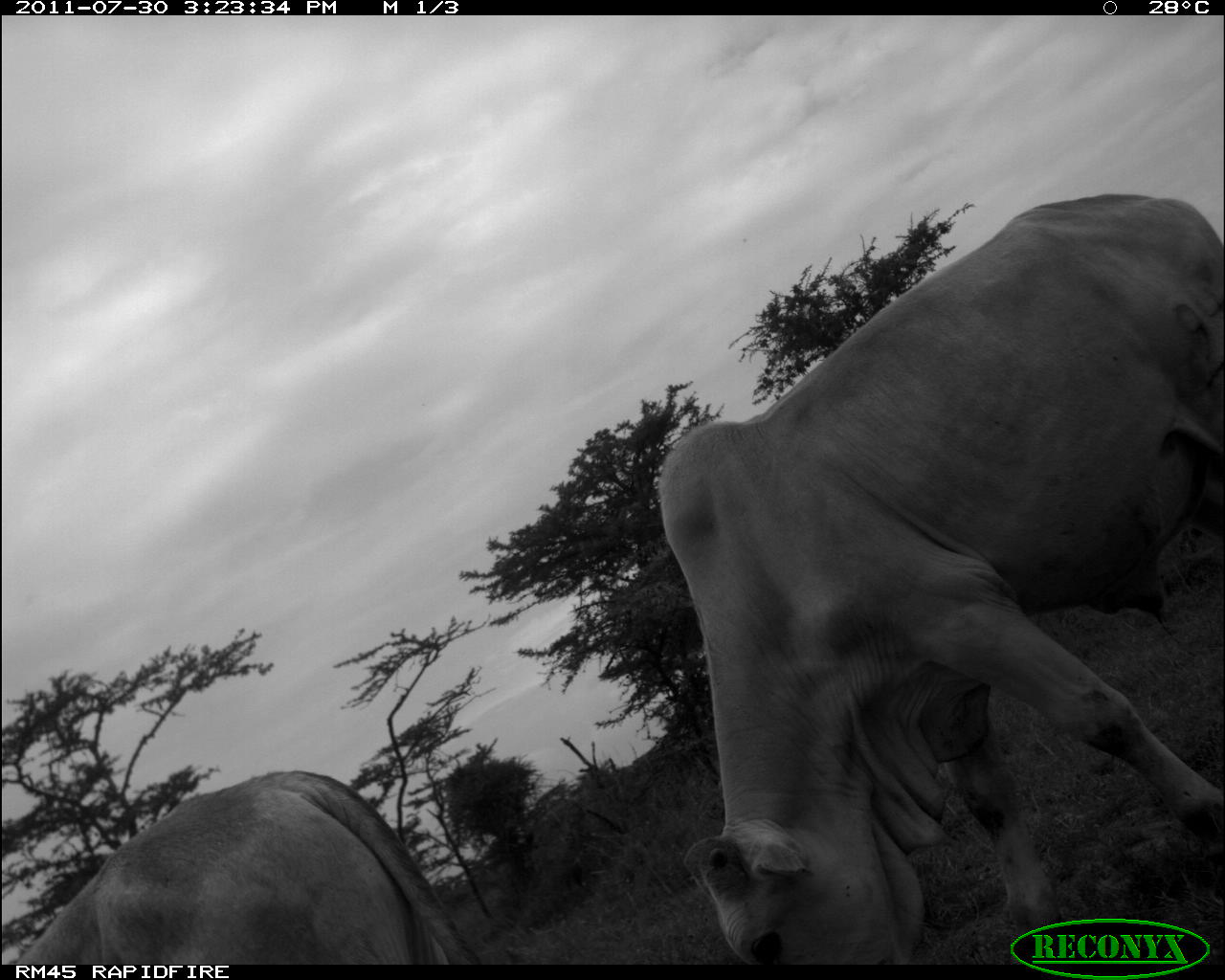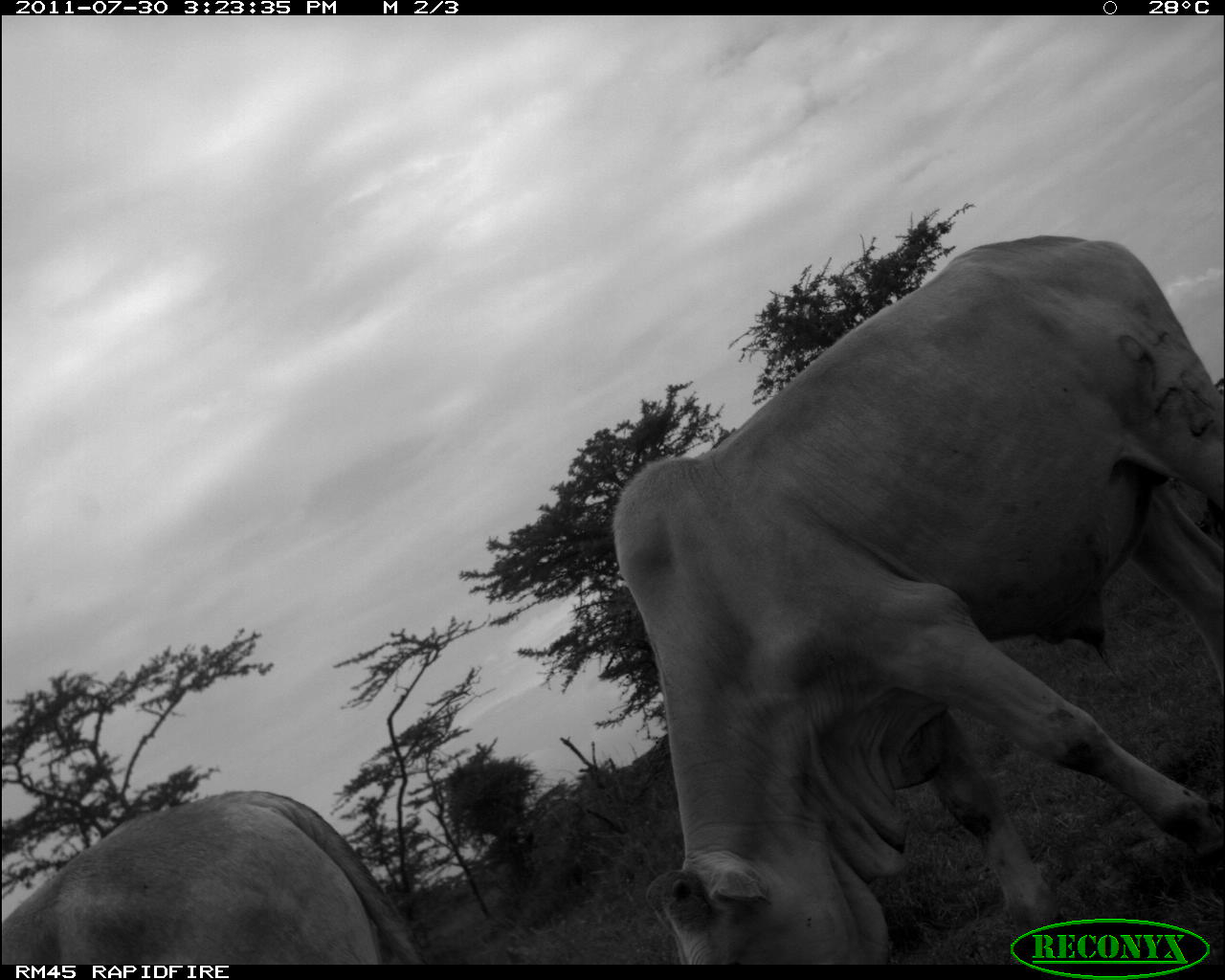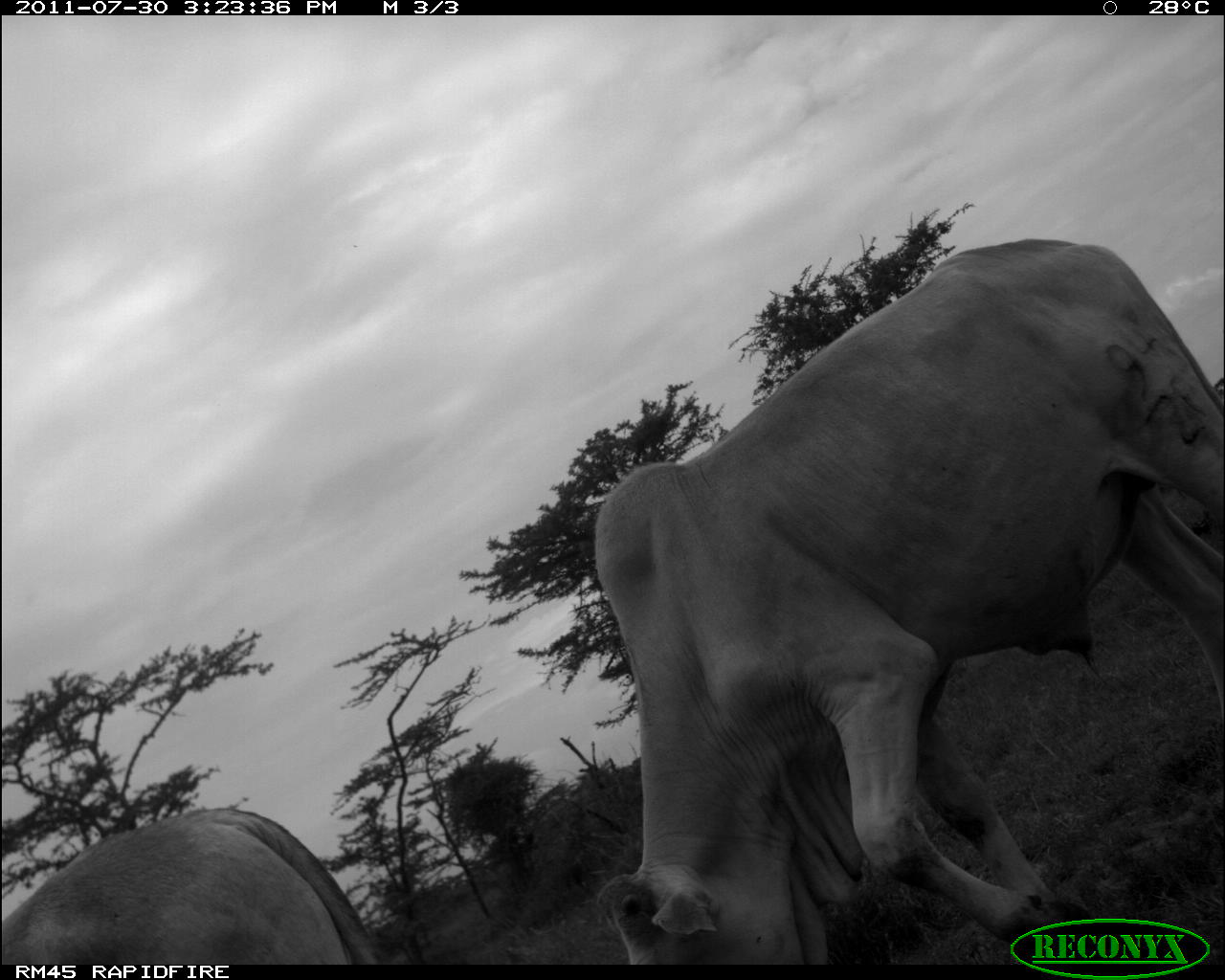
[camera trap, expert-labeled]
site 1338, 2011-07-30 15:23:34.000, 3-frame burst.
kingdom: Animalia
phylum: Chordata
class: Mammalia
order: Artiodactyla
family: Bovidae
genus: Bos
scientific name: Bos taurus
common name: domestic cattle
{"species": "Bos taurus (domestic cattle)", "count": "2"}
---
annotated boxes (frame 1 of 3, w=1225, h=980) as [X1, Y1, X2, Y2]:
bos taurus: [657, 194, 1225, 965]; [11, 770, 481, 965]